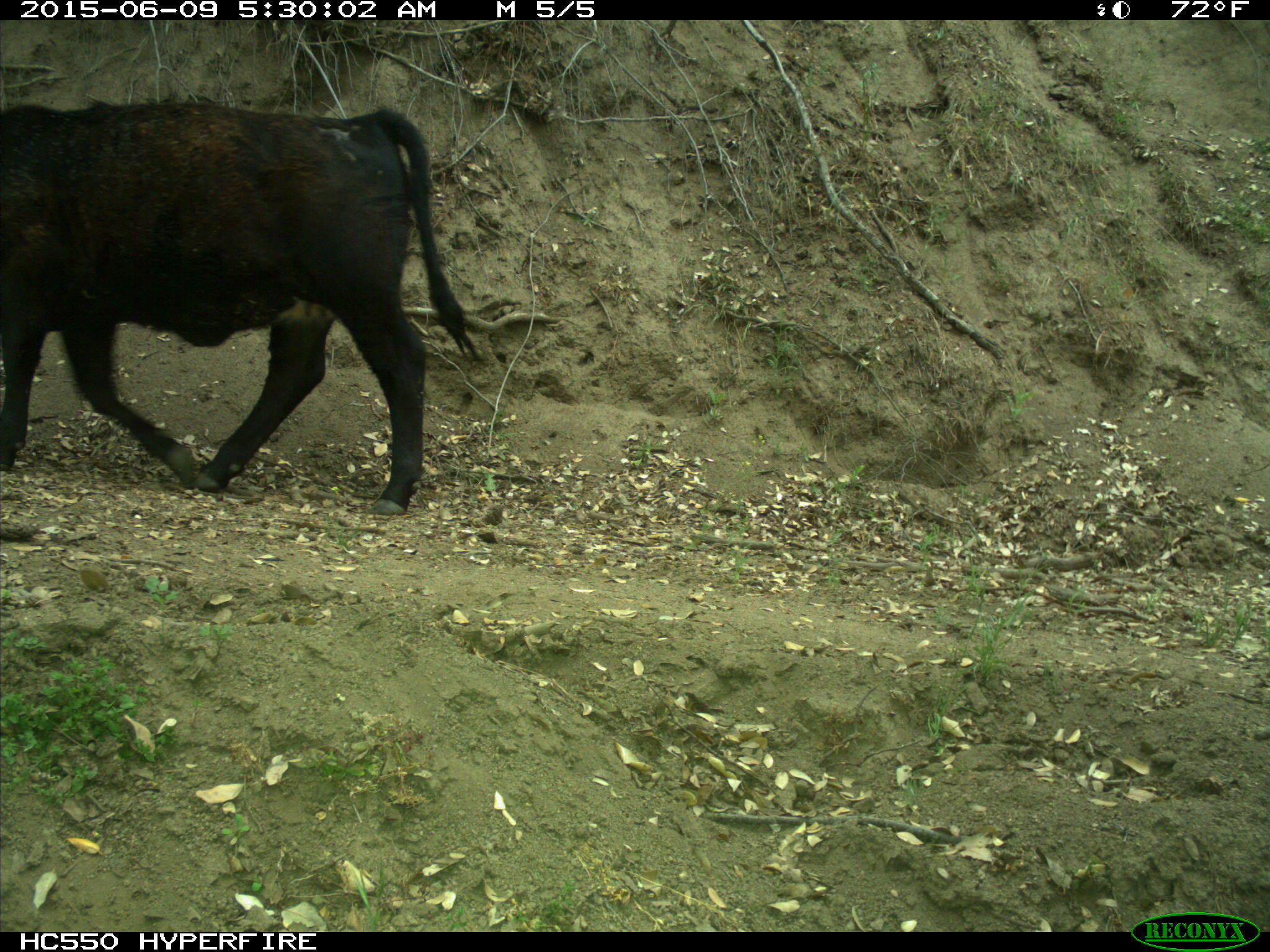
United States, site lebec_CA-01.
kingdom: Animalia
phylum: Chordata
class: Mammalia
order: Artiodactyla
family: Bovidae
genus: Bos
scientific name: Bos taurus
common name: domestic cow